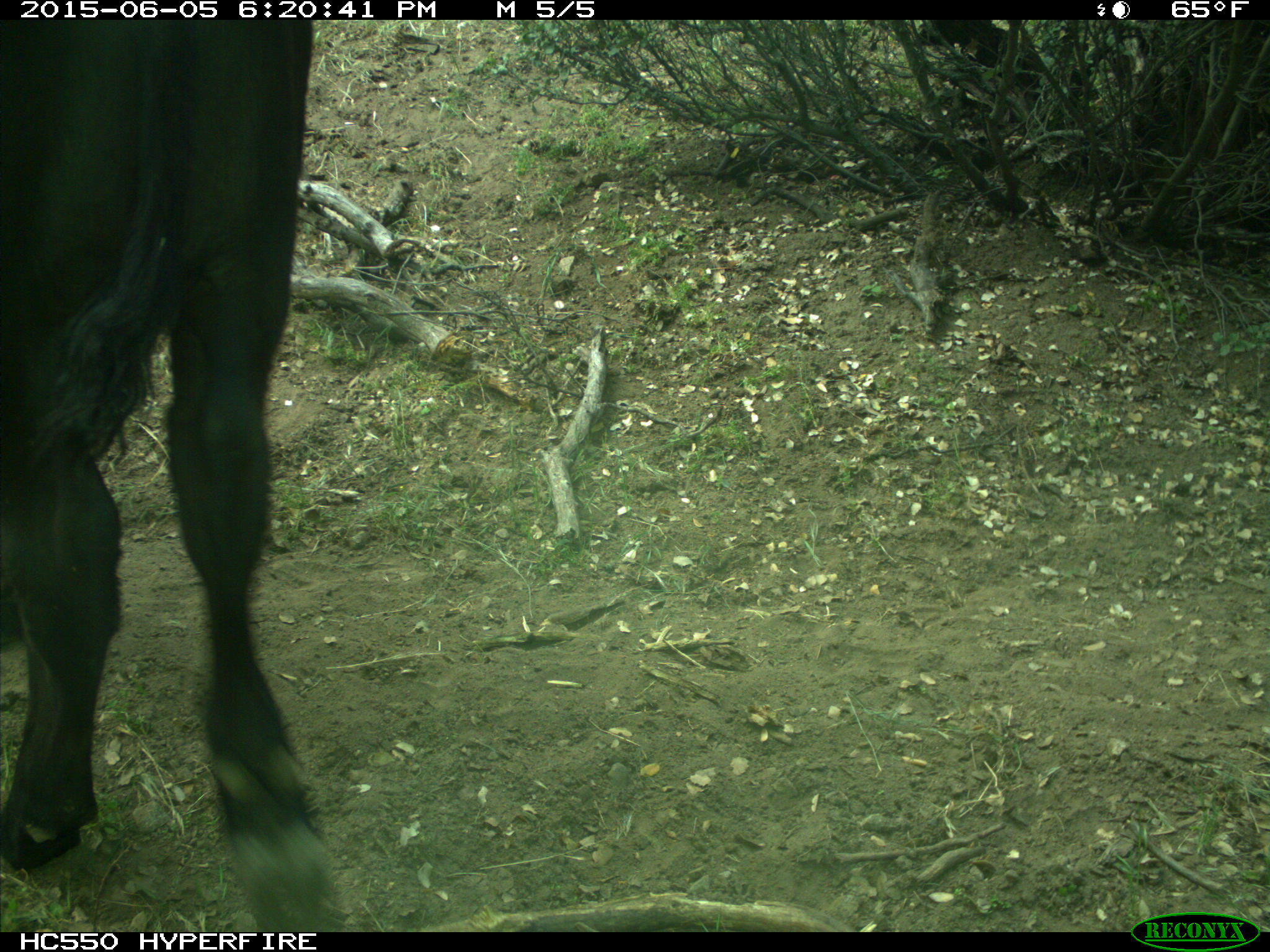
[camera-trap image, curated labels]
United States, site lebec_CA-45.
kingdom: Animalia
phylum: Chordata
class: Mammalia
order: Artiodactyla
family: Bovidae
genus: Bos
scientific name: Bos taurus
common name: domestic cow